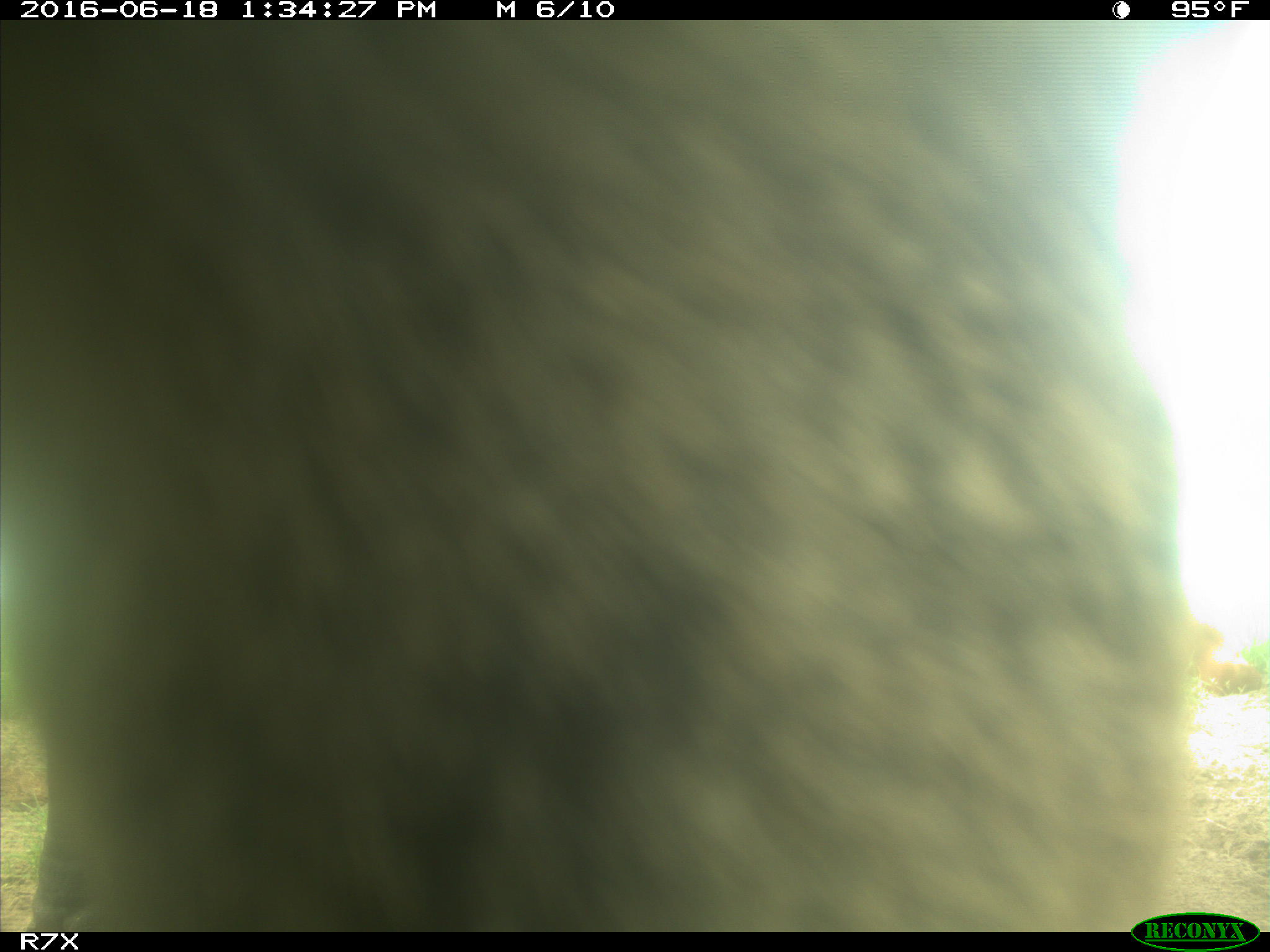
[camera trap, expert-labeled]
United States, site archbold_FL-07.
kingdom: Animalia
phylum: Chordata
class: Mammalia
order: Artiodactyla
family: Bovidae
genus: Bos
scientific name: Bos taurus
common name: domestic cow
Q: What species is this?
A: Bos taurus (domestic cow).